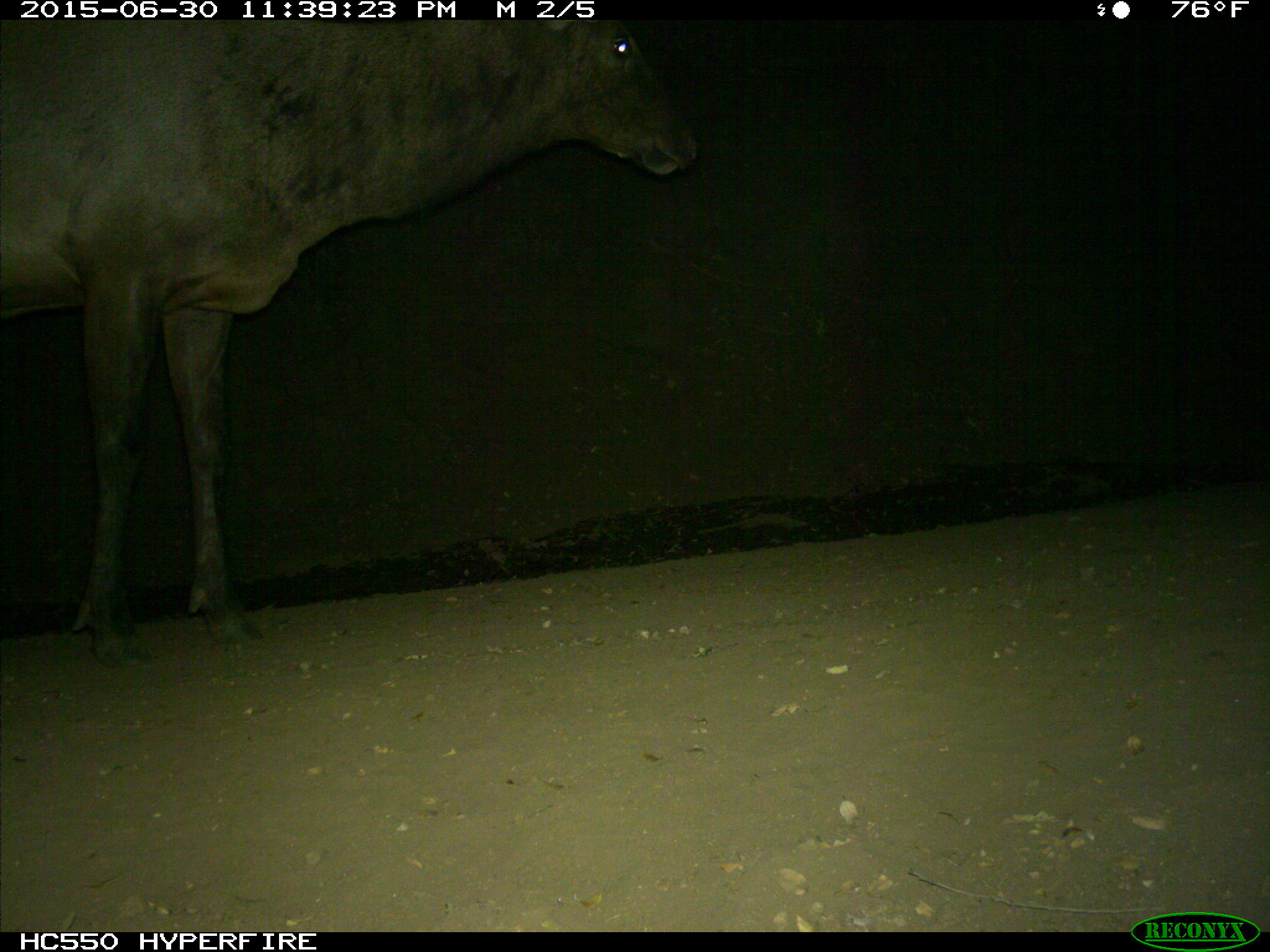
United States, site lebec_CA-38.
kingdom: Animalia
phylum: Chordata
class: Mammalia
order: Artiodactyla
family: Cervidae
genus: Cervus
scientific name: Cervus canadensis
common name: elk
Cervus canadensis (elk).